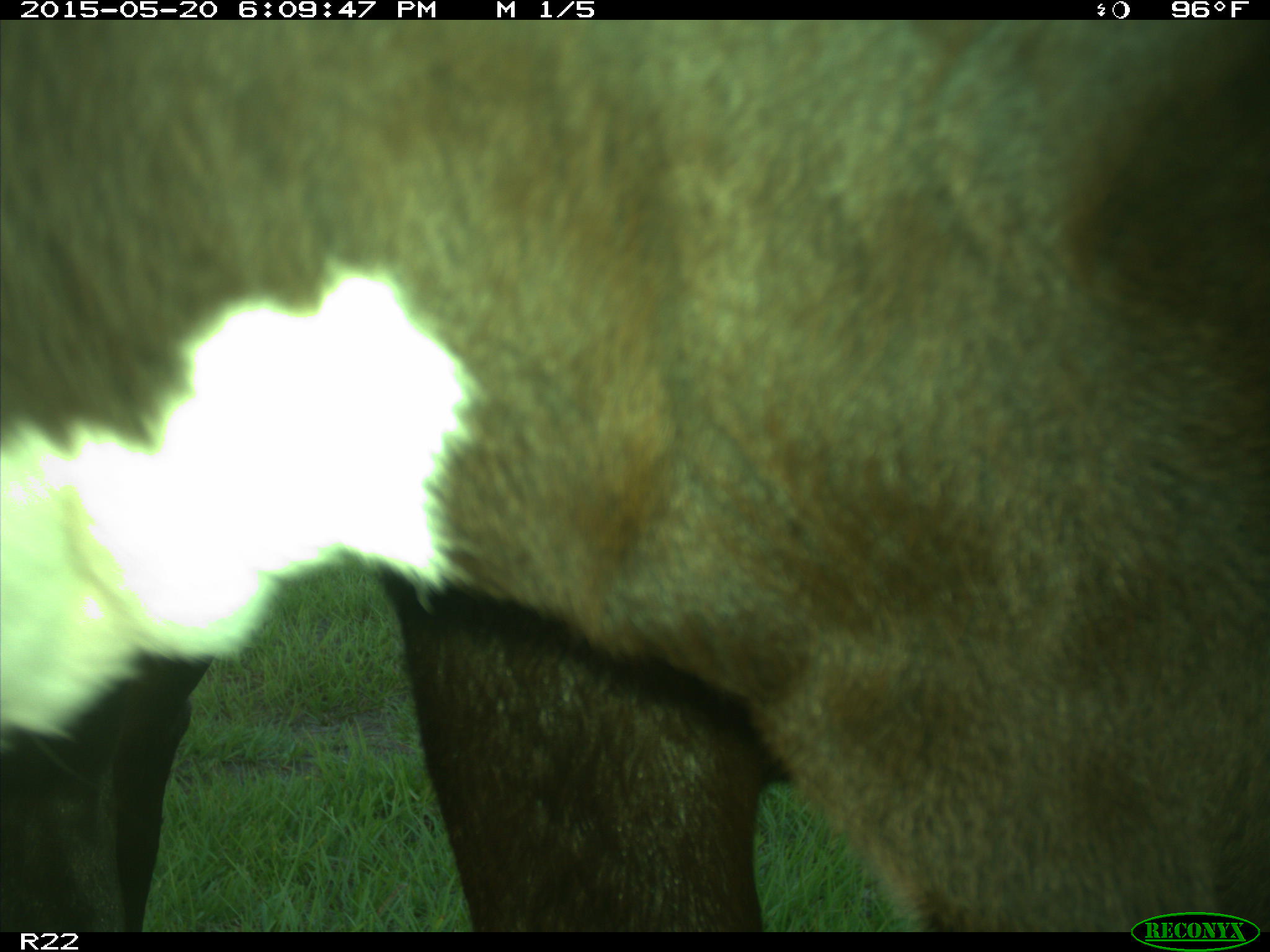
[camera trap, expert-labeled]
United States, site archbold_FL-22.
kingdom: Animalia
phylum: Chordata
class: Mammalia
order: Artiodactyla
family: Bovidae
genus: Bos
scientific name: Bos taurus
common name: domestic cow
Bos taurus (domestic cow).